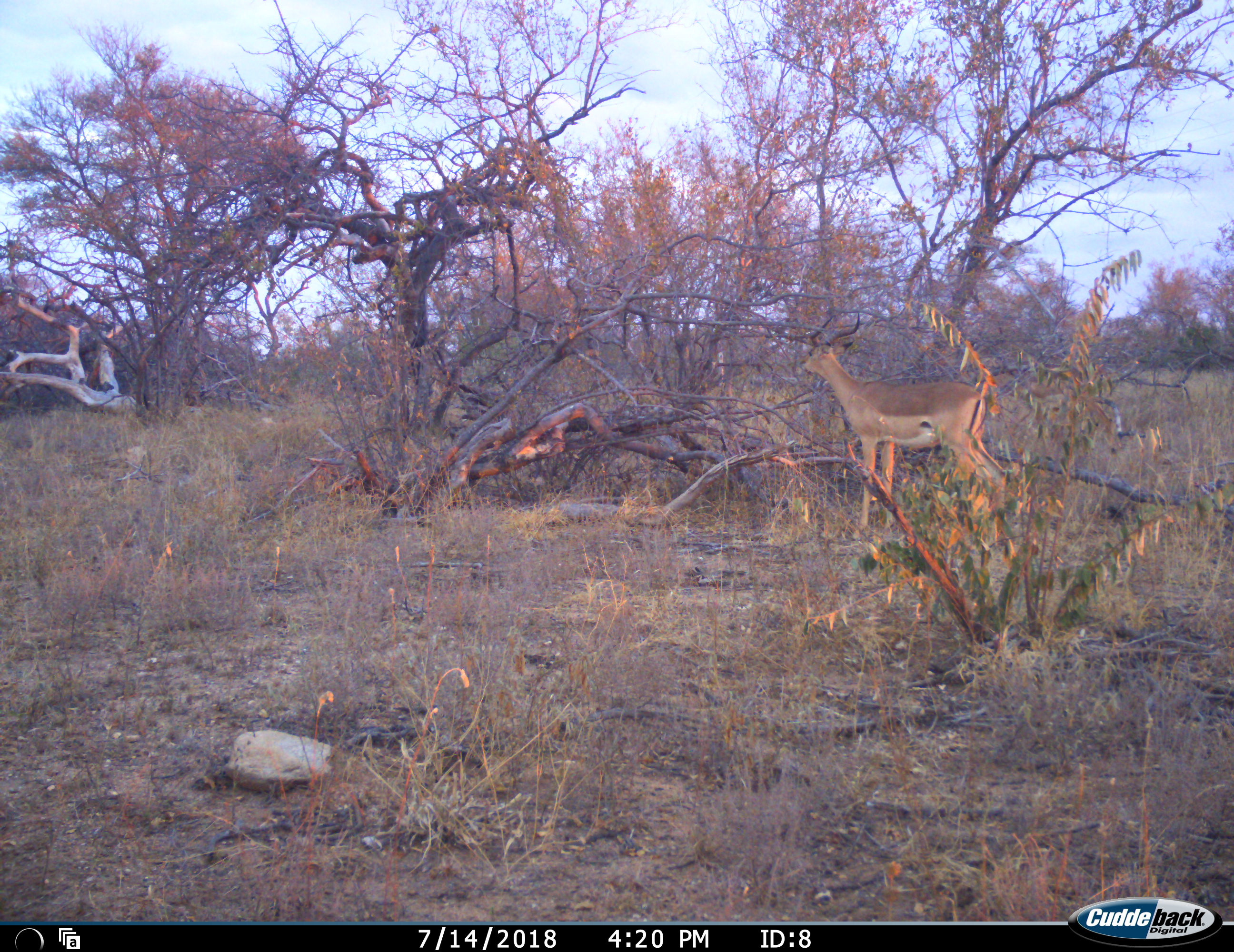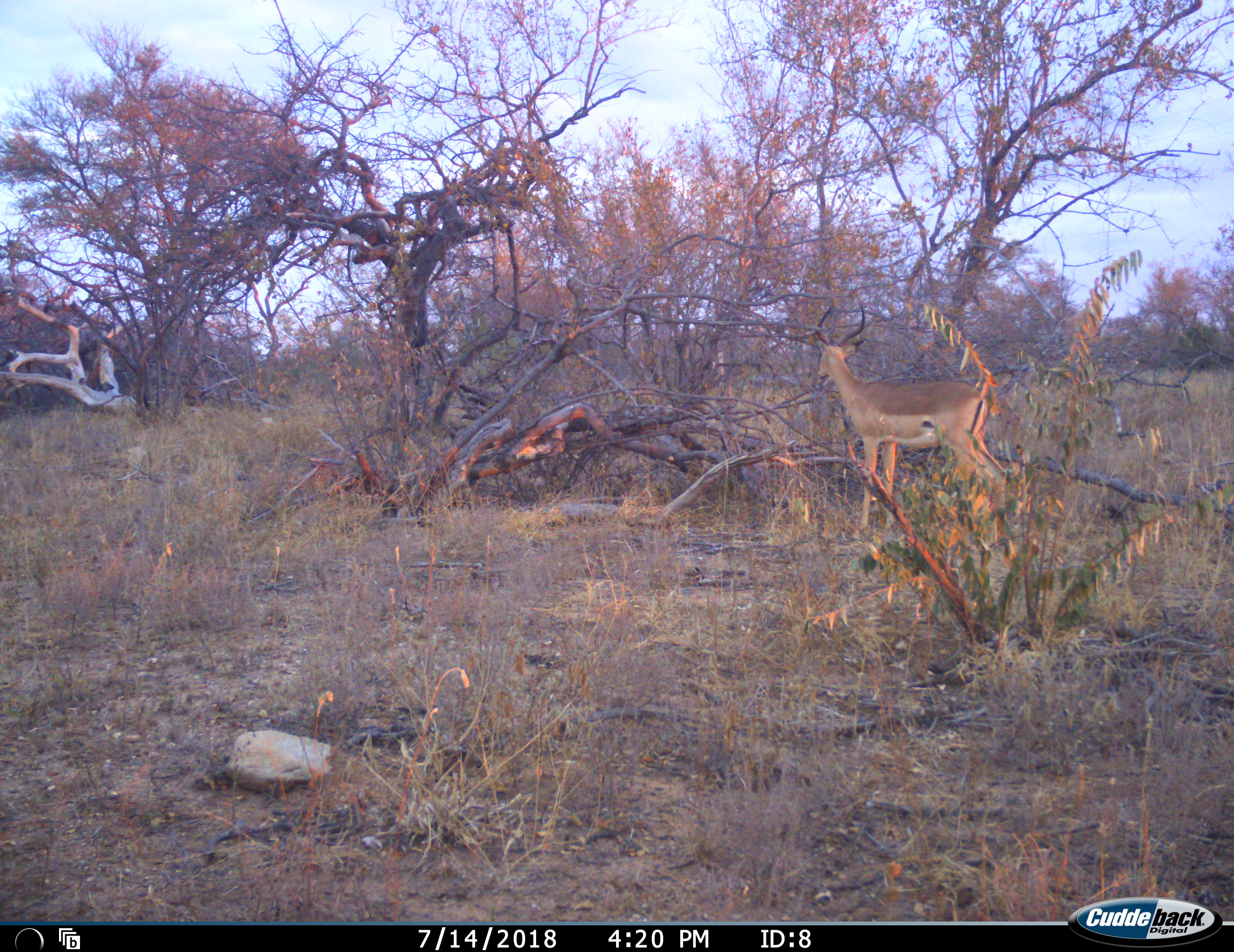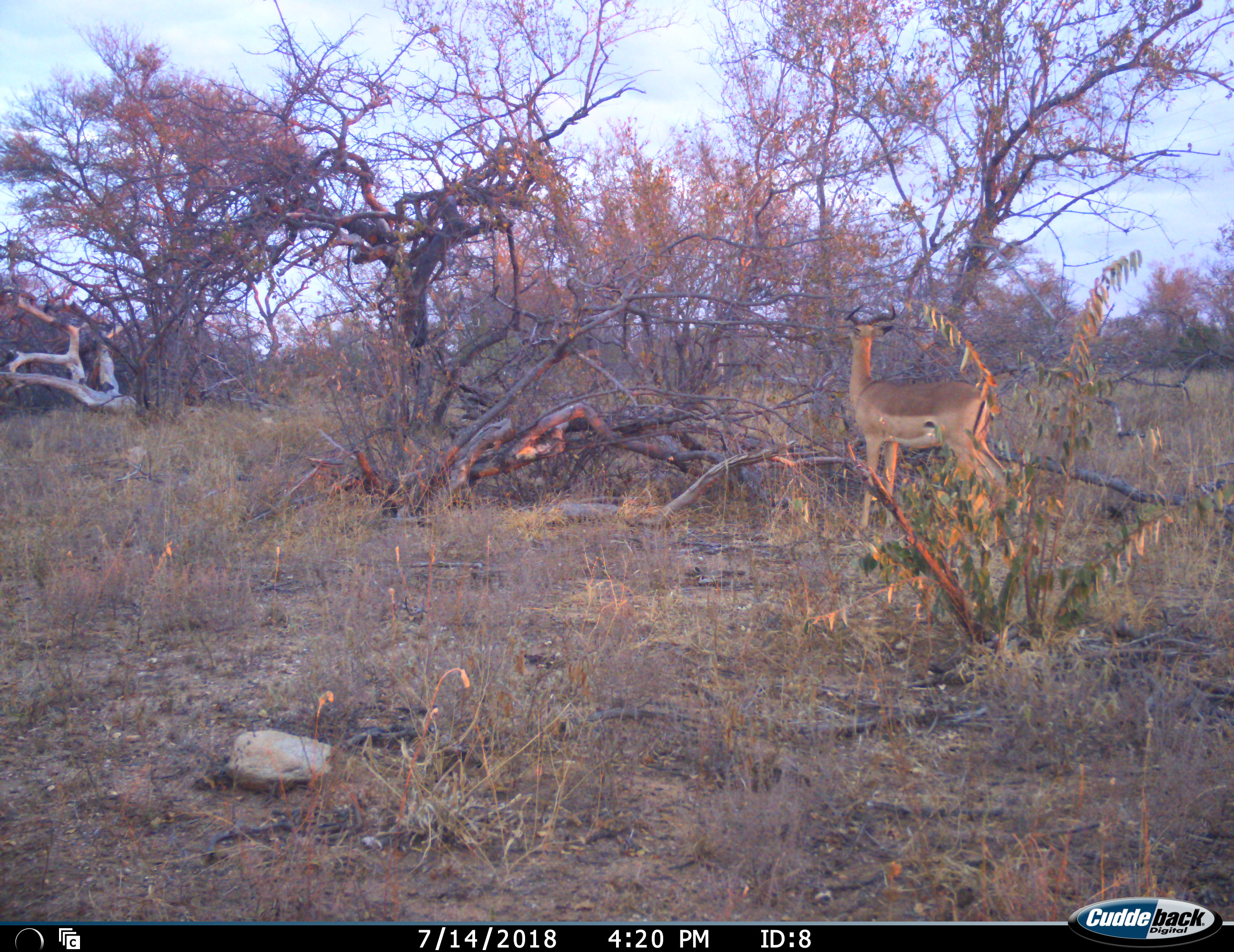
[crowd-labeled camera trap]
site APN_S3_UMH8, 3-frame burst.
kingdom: Animalia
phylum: Chordata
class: Mammalia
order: Artiodactyla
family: Bovidae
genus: Aepyceros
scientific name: Aepyceros melampus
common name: impala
Impala (Aepyceros melampus), count 3. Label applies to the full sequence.